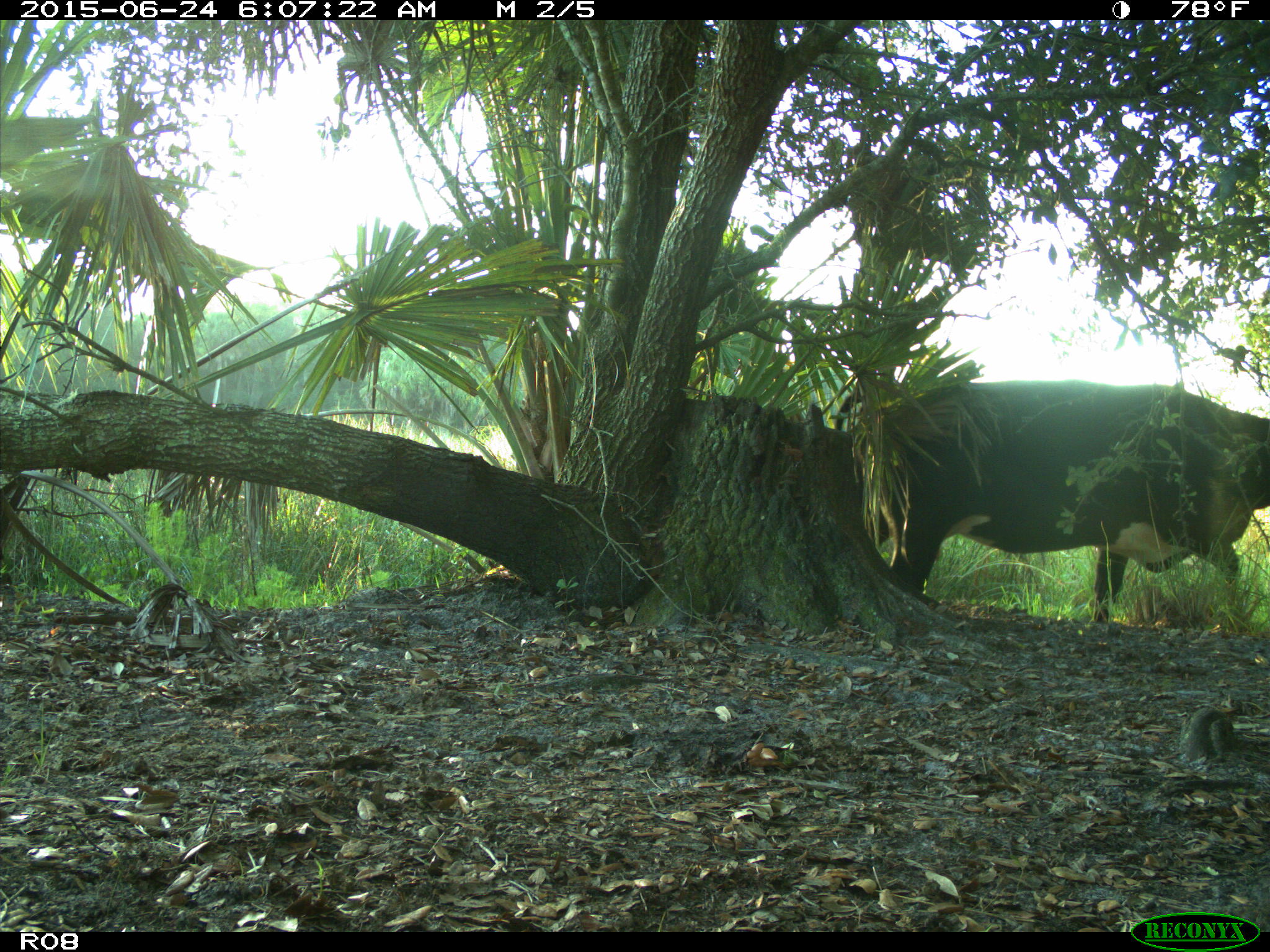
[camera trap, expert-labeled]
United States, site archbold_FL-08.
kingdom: Animalia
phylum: Chordata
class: Mammalia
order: Artiodactyla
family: Bovidae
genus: Bos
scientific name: Bos taurus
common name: domestic cow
Bos taurus (domestic cow).